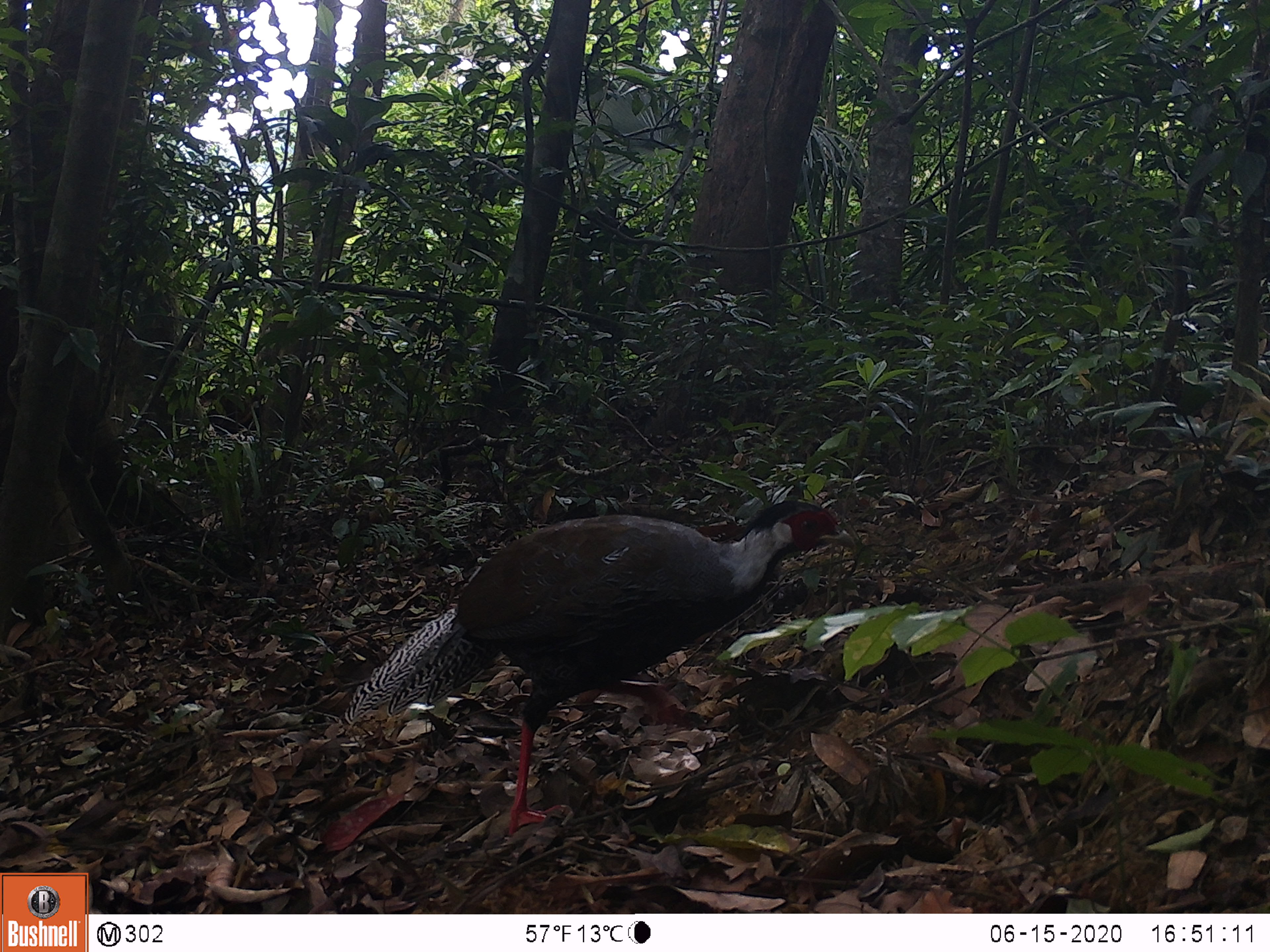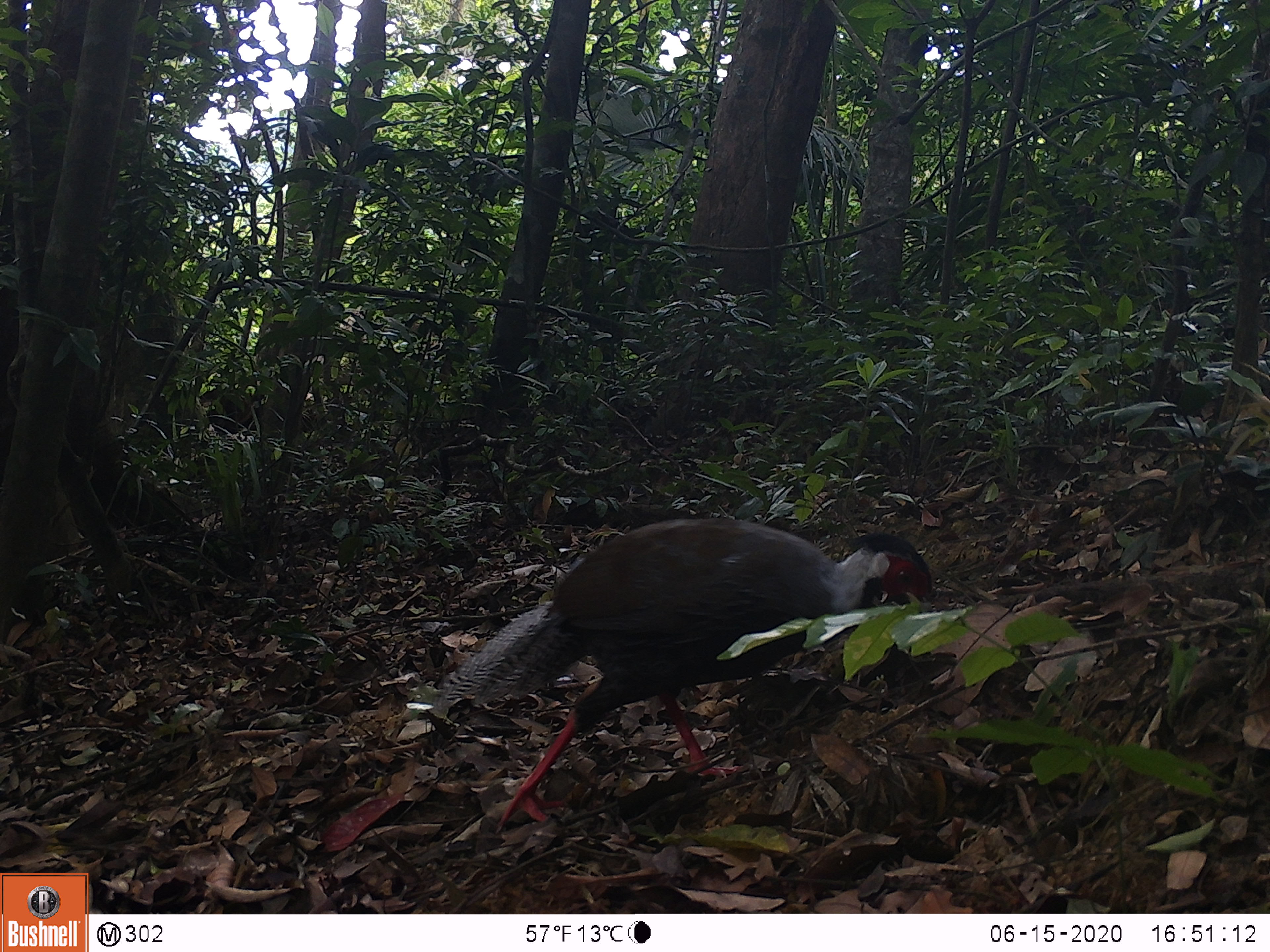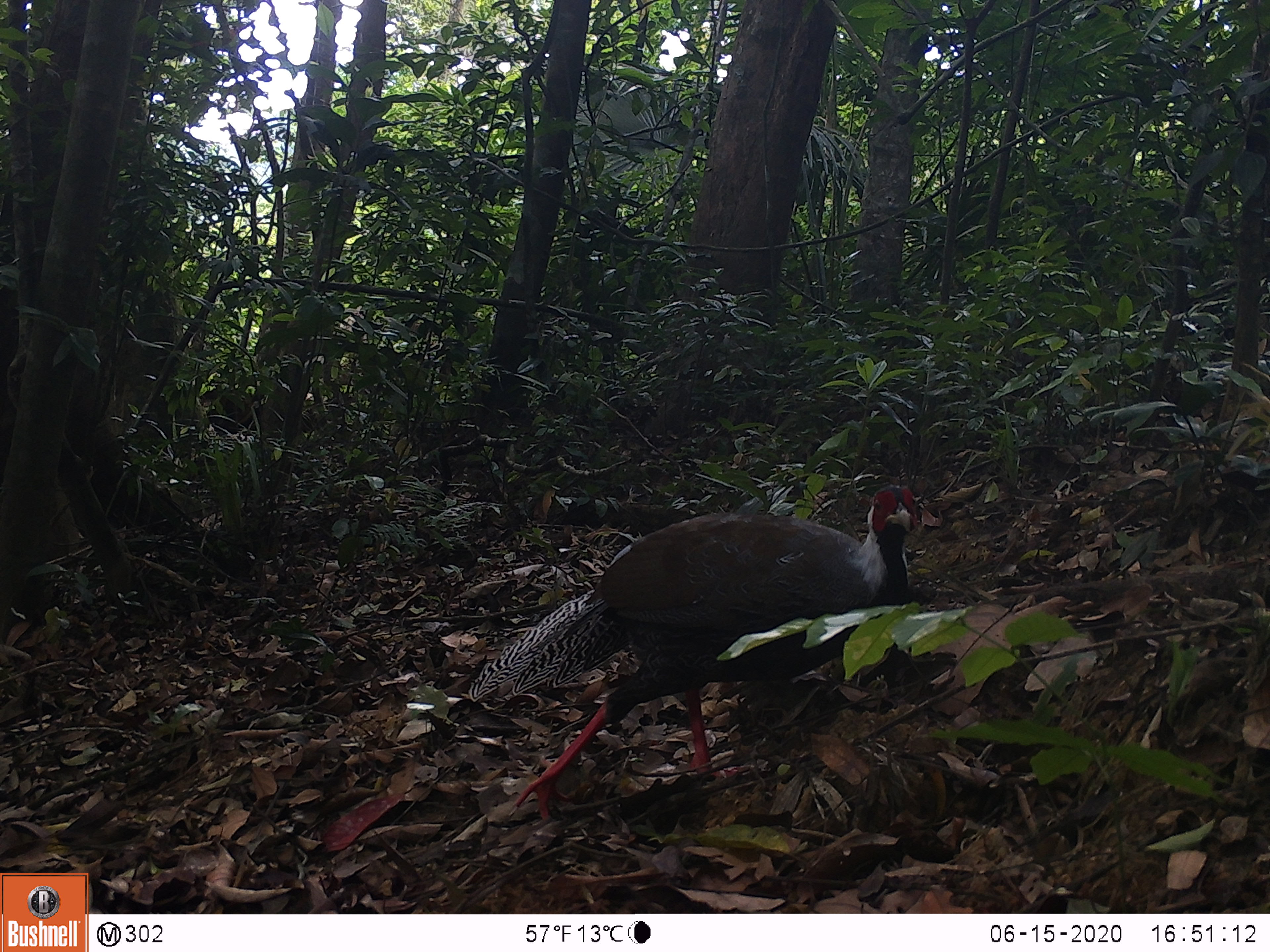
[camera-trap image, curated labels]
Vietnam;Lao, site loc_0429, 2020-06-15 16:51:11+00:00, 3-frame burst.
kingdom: Animalia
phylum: Chordata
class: Aves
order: Galliformes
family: Phasianidae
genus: Lophura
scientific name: Lophura nycthemera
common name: silver pheasant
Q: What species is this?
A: Silver pheasant (Lophura nycthemera).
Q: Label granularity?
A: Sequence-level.